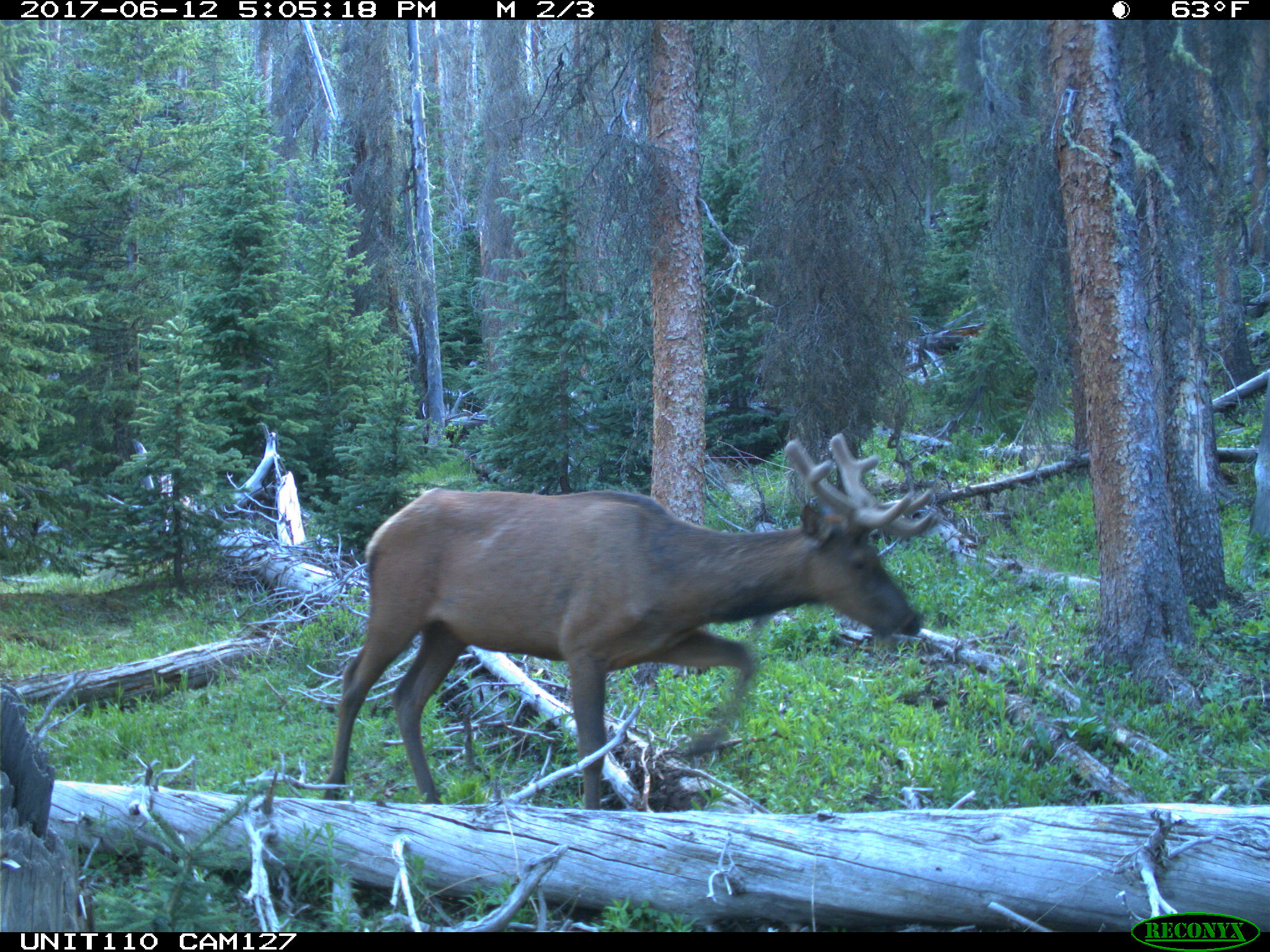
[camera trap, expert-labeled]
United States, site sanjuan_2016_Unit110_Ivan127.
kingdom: Animalia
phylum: Chordata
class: Mammalia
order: Artiodactyla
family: Cervidae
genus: Cervus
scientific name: Cervus elaphus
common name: red deer